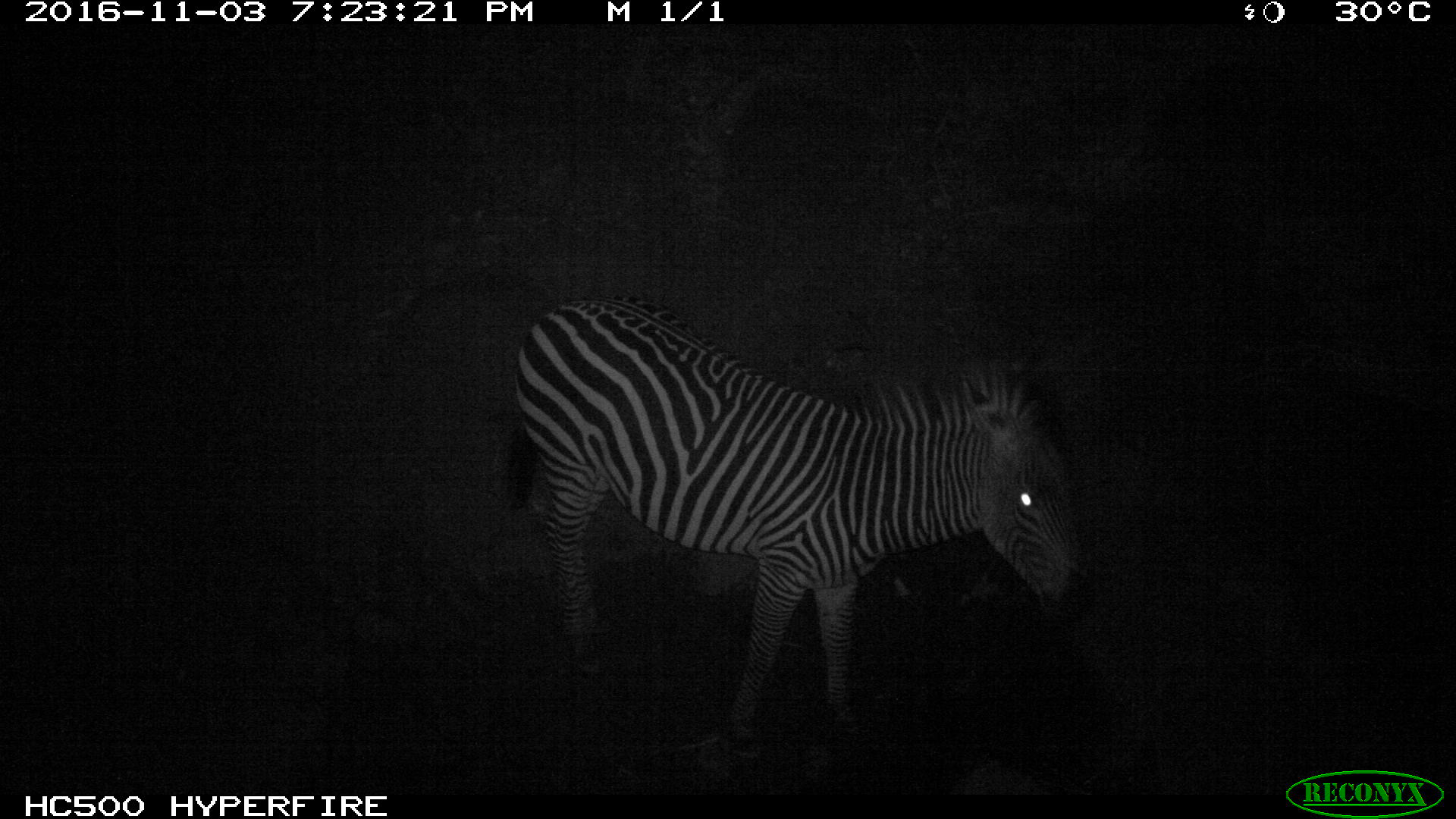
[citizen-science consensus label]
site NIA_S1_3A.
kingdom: Animalia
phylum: Chordata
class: Mammalia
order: Perissodactyla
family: Equidae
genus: Equus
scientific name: Equus quagga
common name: plains zebra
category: zebraplains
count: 1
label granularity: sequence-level